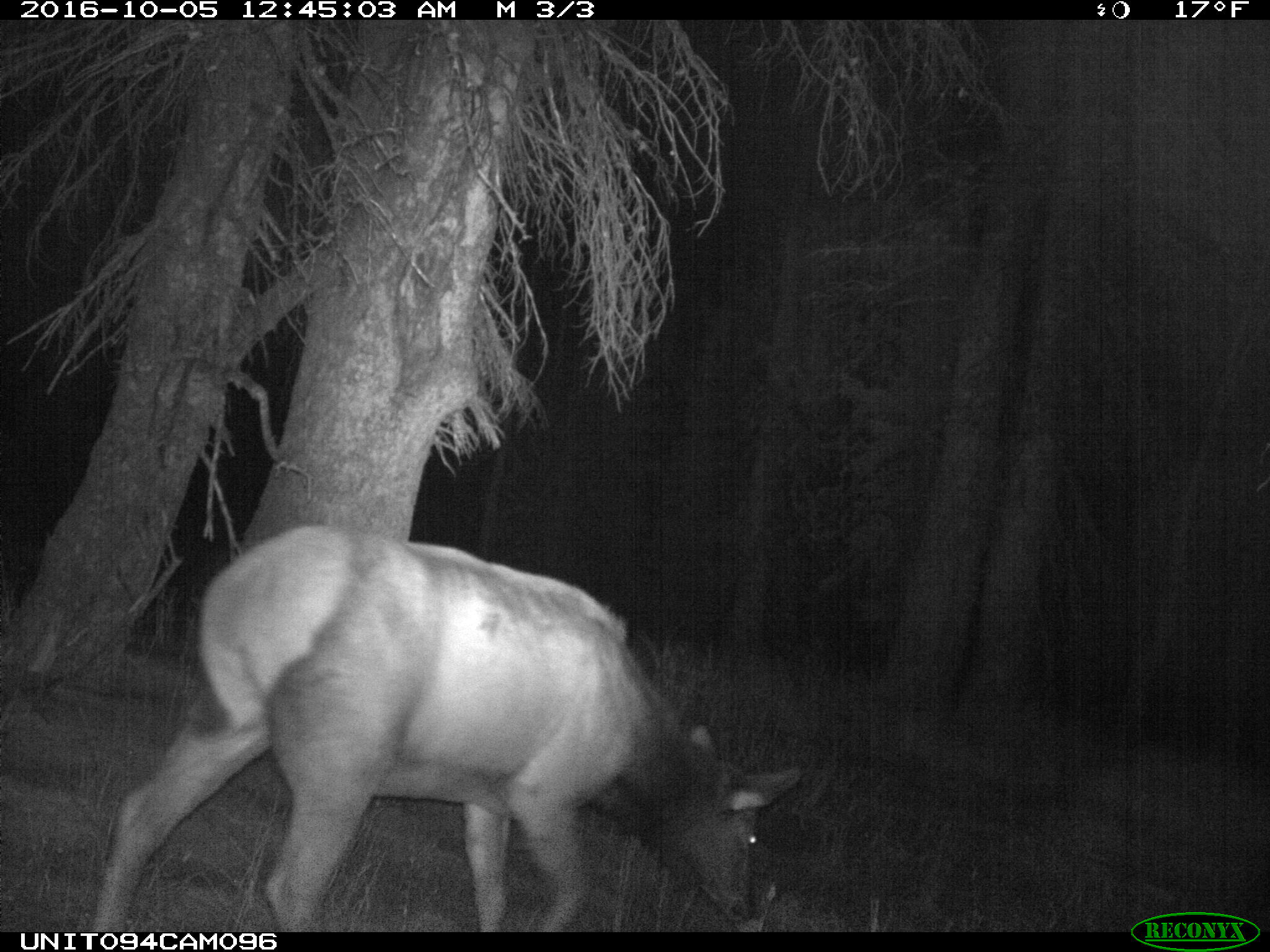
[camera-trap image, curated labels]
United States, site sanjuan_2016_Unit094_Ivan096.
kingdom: Animalia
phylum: Chordata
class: Mammalia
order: Artiodactyla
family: Cervidae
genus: Cervus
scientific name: Cervus elaphus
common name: red deer